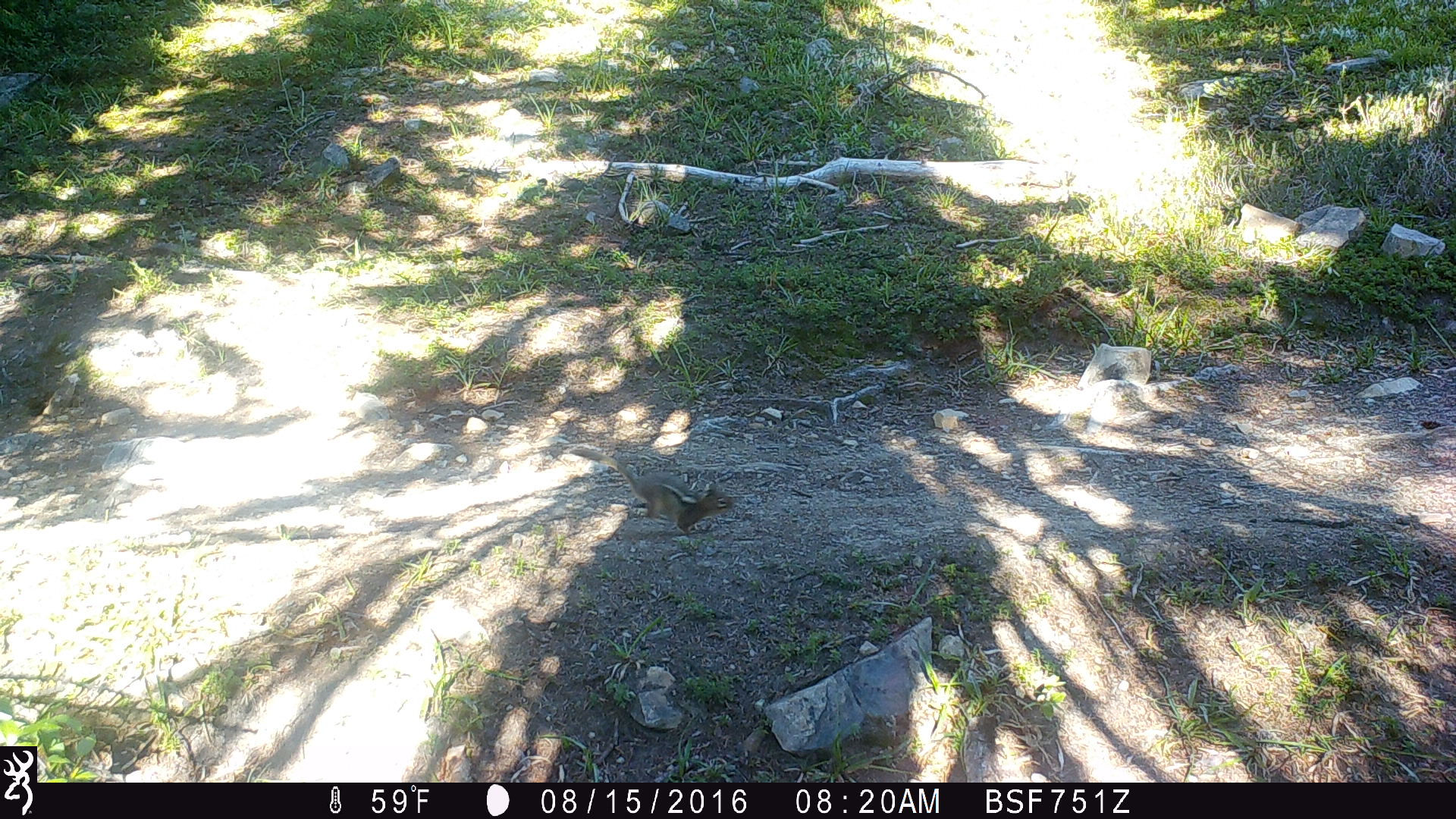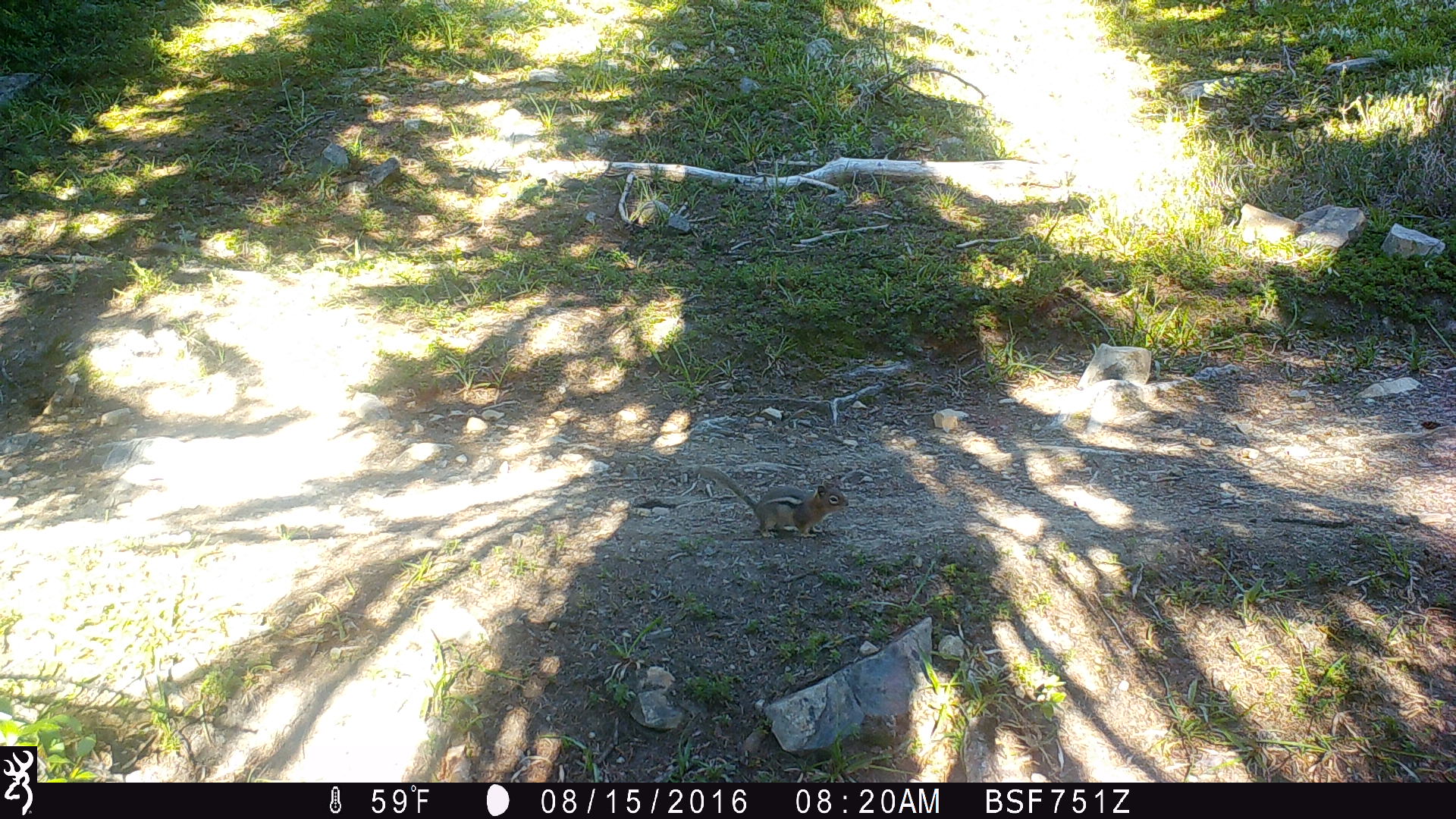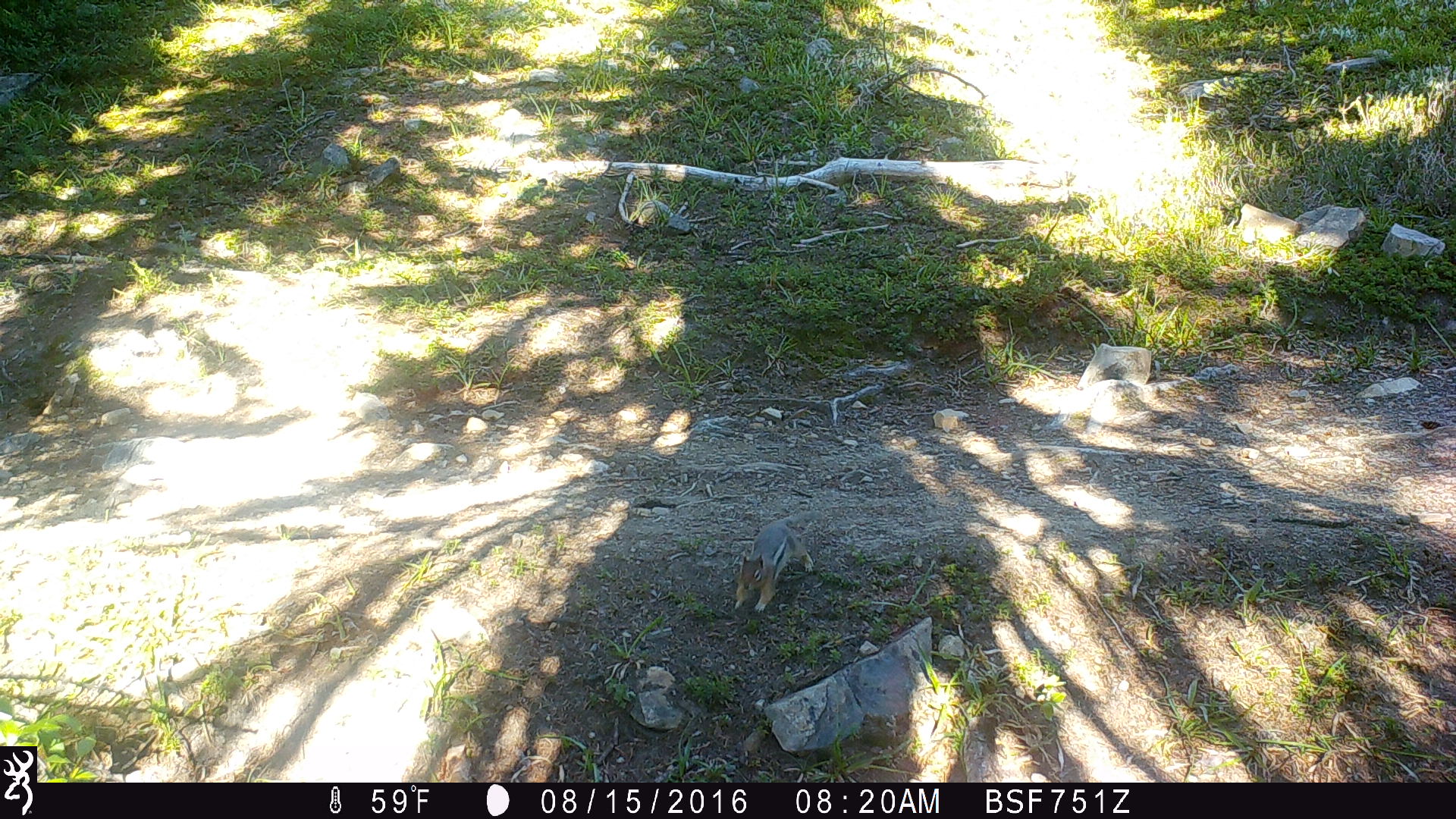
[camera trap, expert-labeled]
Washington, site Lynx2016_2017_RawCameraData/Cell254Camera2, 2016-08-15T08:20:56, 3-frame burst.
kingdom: Animalia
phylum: Chordata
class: Mammalia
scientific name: Mammalia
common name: small mammal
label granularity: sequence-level